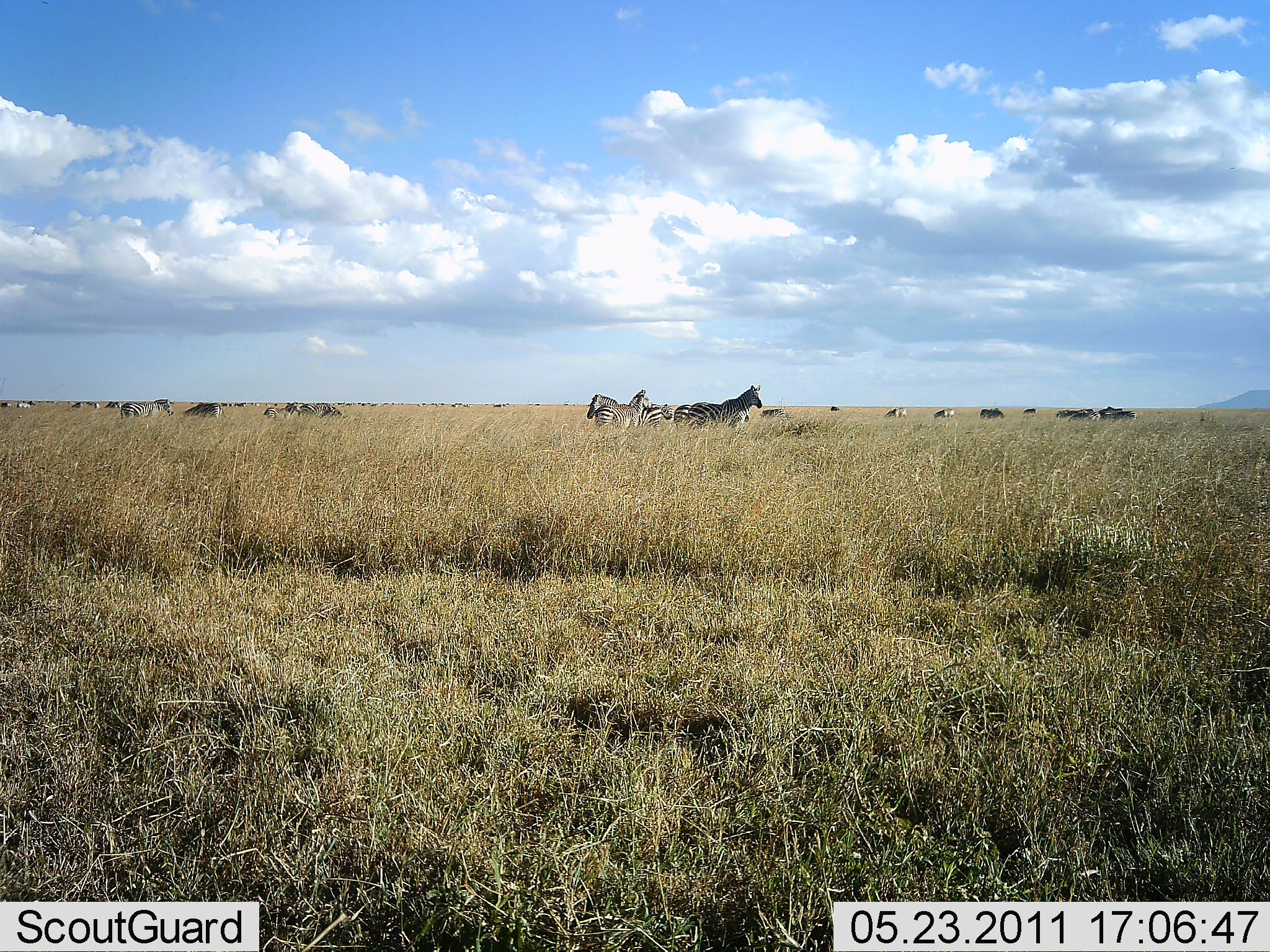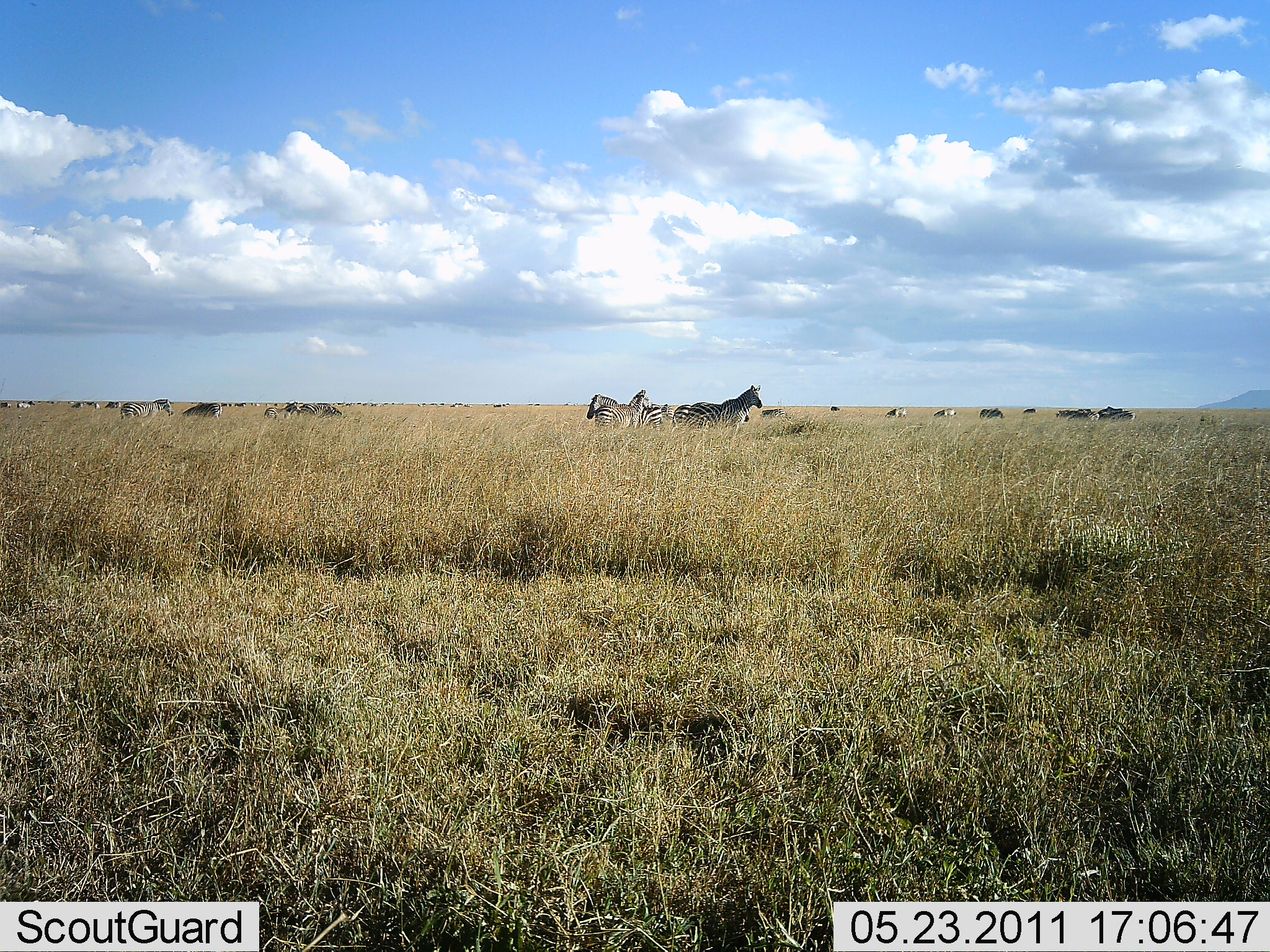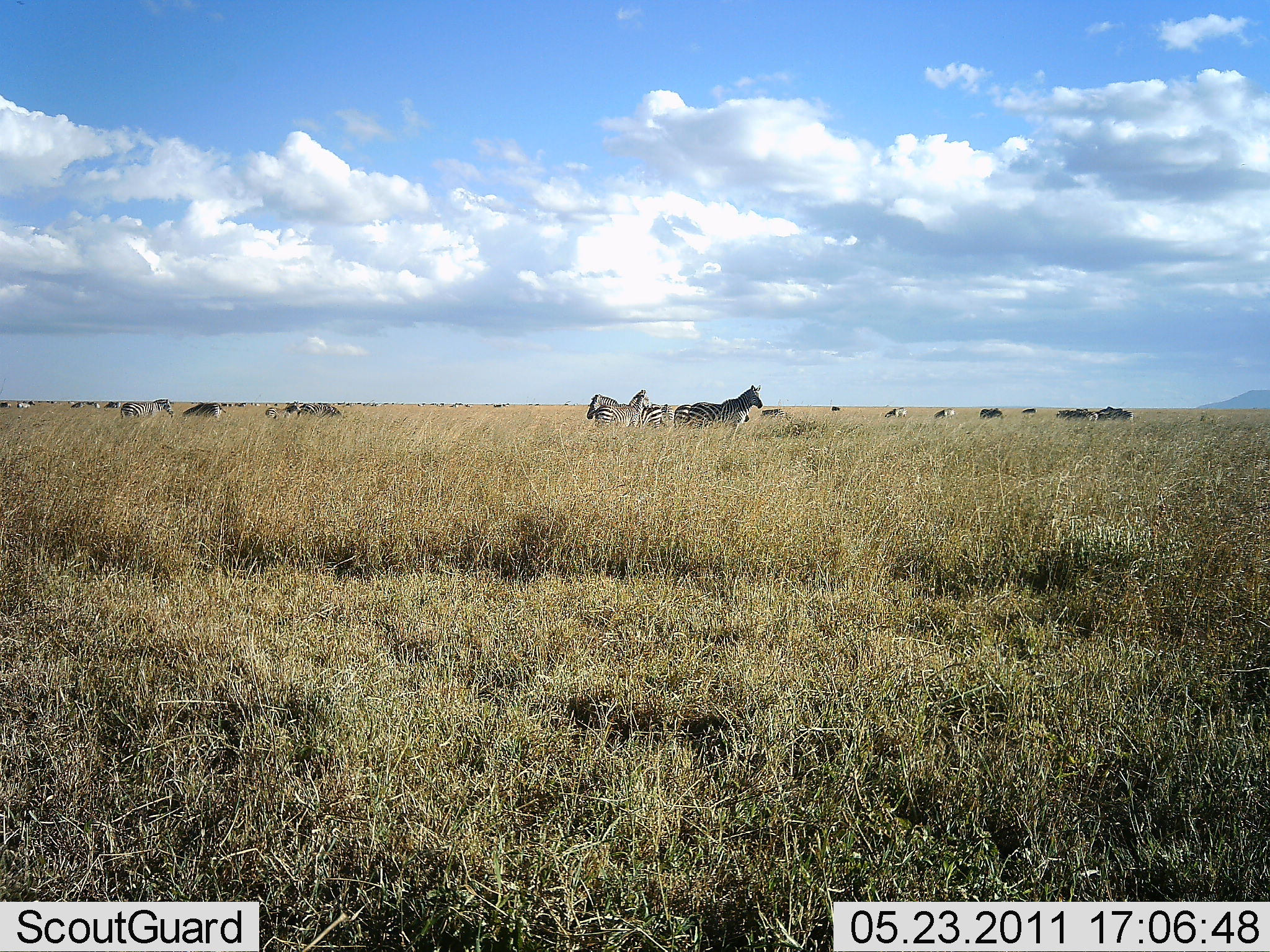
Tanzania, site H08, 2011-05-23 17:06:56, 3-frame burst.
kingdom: Animalia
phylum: Chordata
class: Mammalia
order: Perissodactyla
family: Equidae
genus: Equus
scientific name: Equus quagga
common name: plains zebra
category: zebra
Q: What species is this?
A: Zebra (plains zebra) (Equus quagga).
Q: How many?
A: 11-50.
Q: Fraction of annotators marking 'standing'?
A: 79%.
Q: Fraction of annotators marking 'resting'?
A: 7%.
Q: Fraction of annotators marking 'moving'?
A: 7%.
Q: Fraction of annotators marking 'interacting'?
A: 0%.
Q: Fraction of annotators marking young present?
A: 0%.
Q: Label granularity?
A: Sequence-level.